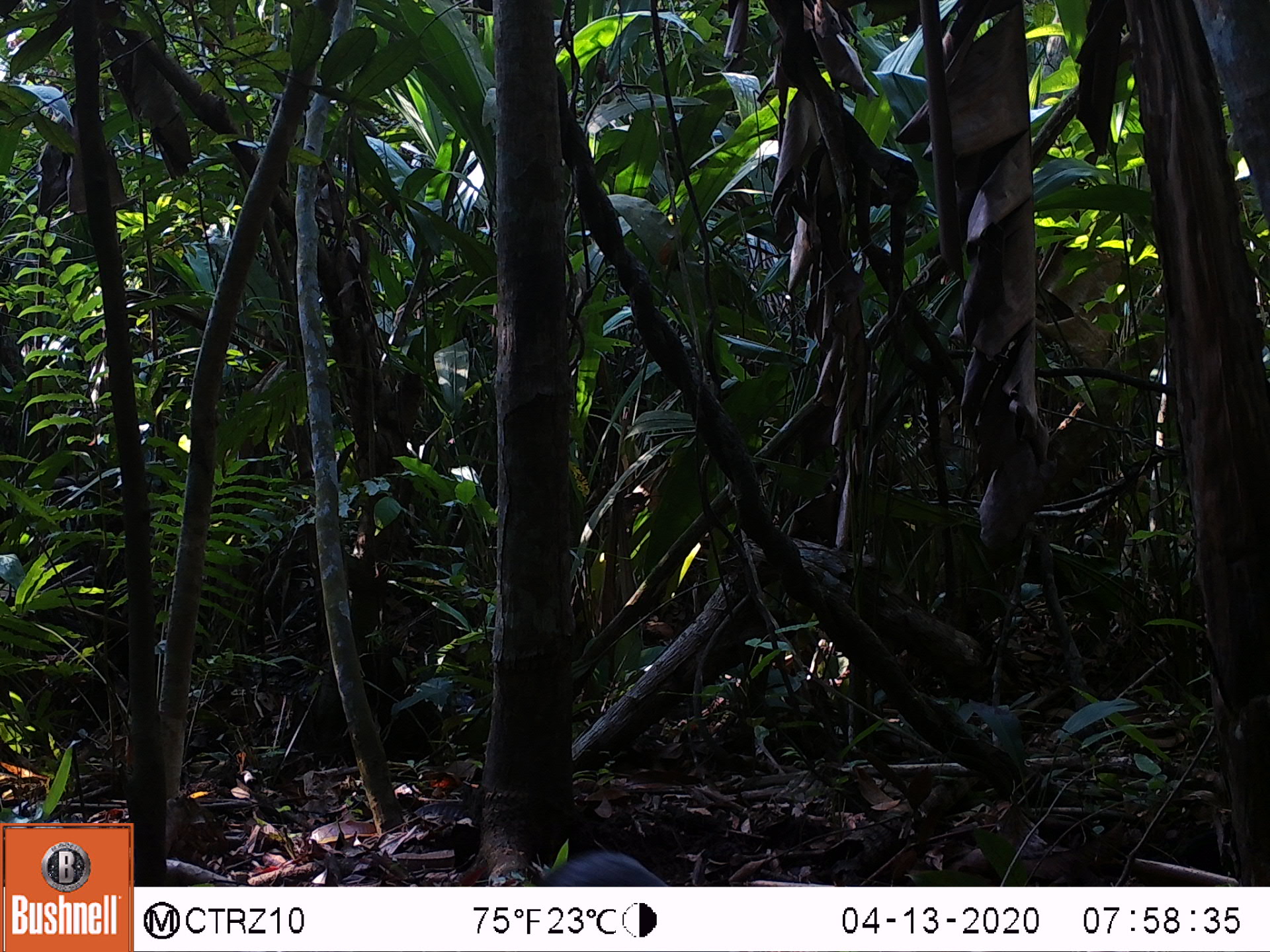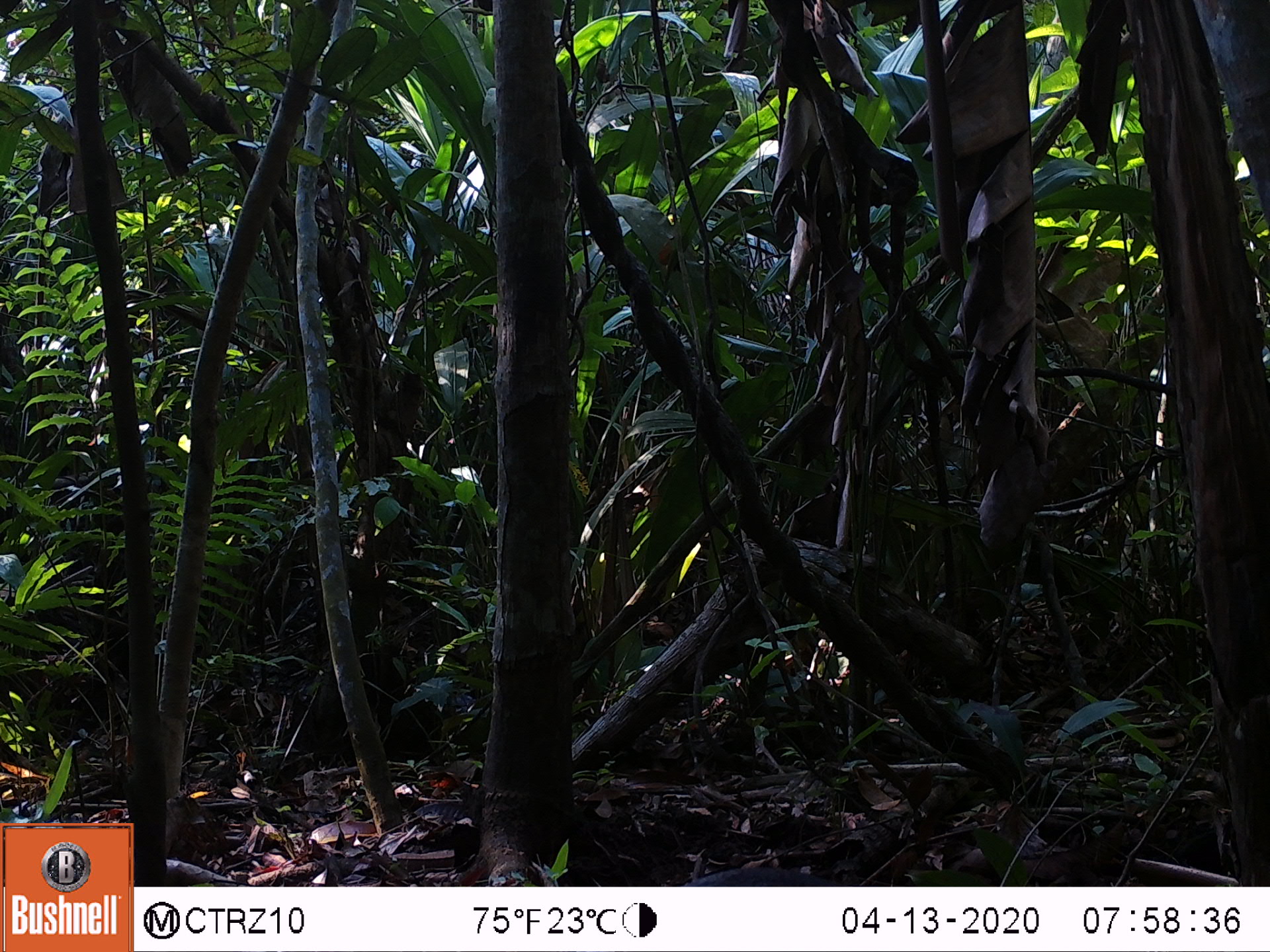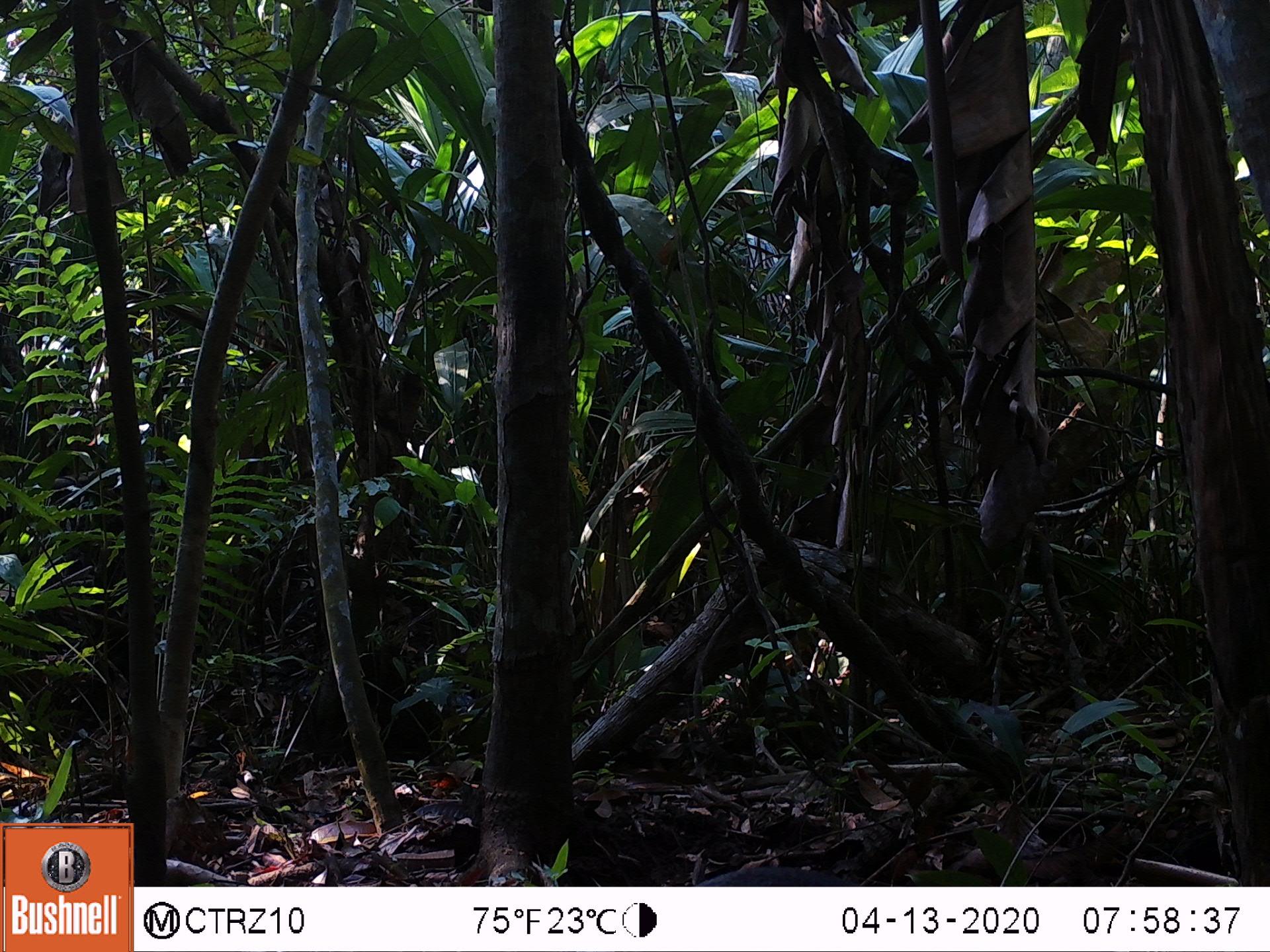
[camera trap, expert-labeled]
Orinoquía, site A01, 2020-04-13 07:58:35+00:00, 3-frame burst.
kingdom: Animalia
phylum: Chordata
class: Mammalia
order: Rodentia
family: Dasyproctidae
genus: Dasyprocta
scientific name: Dasyprocta fuliginosa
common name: black agouti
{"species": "black agouti (Dasyprocta fuliginosa)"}